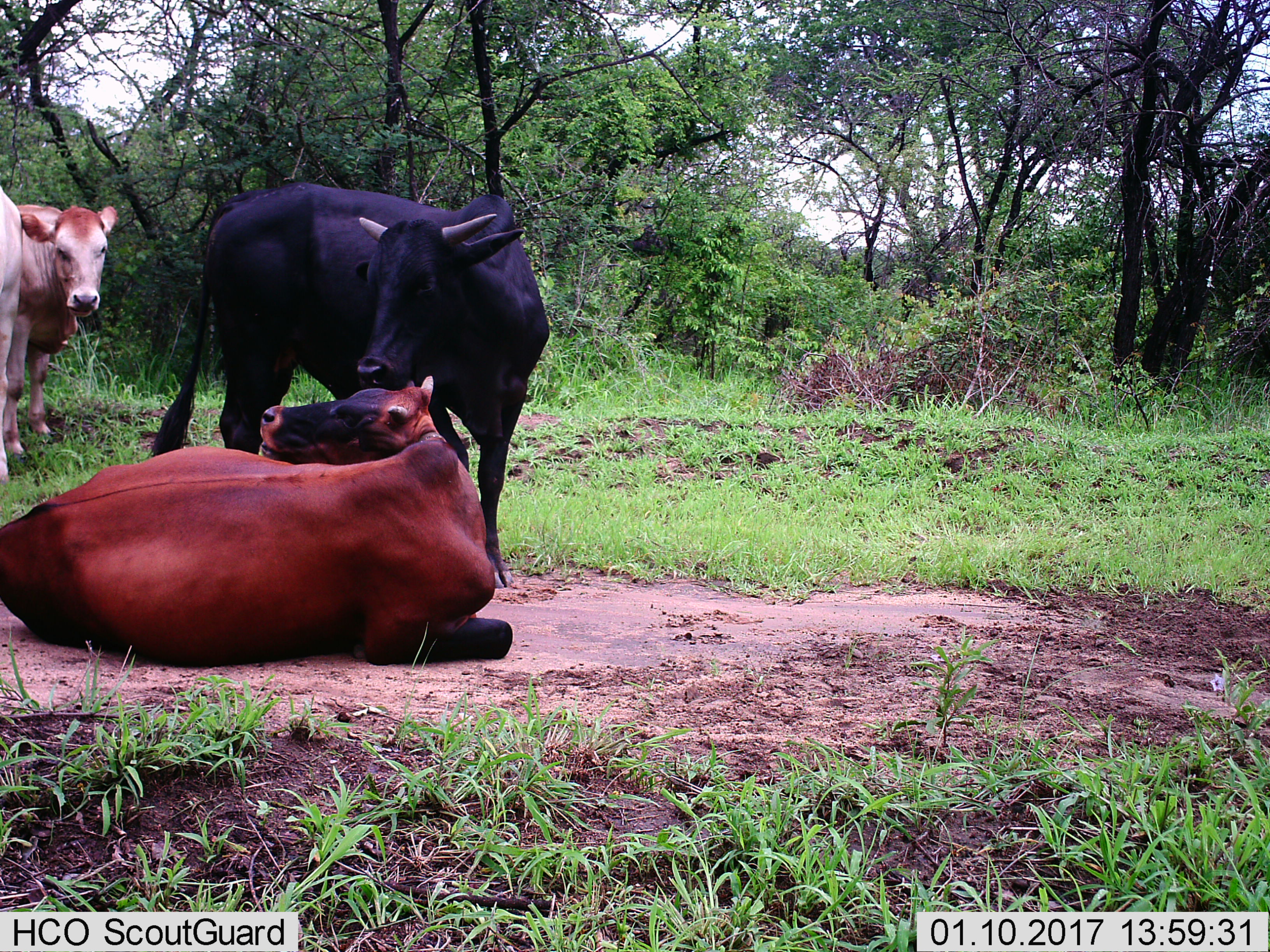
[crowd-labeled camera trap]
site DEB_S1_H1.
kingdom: Animalia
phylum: Chordata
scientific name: Vertebrata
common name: domestic animal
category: domesticanimal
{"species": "domesticanimal (domestic animal) (Vertebrata)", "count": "4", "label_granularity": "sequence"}